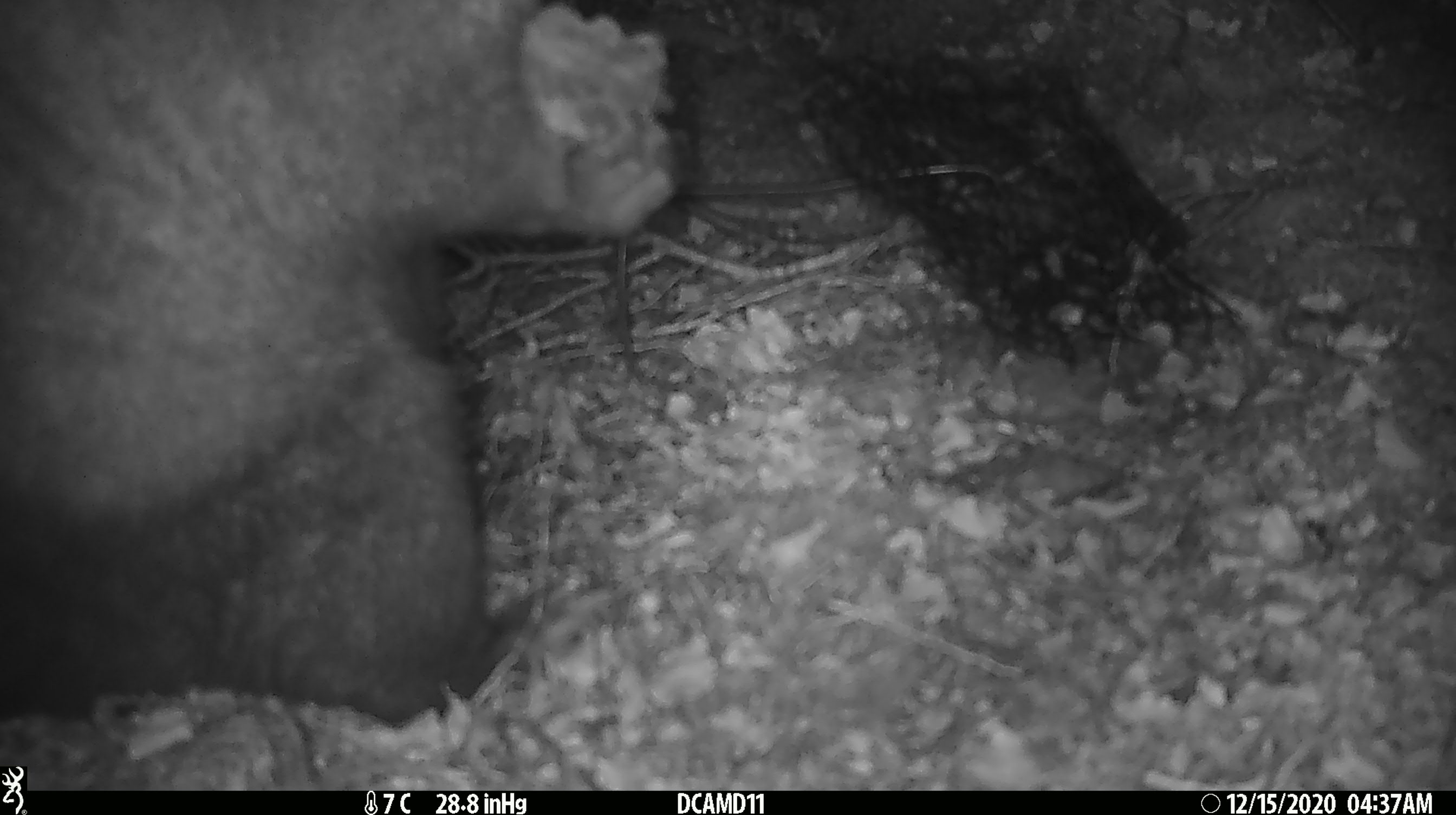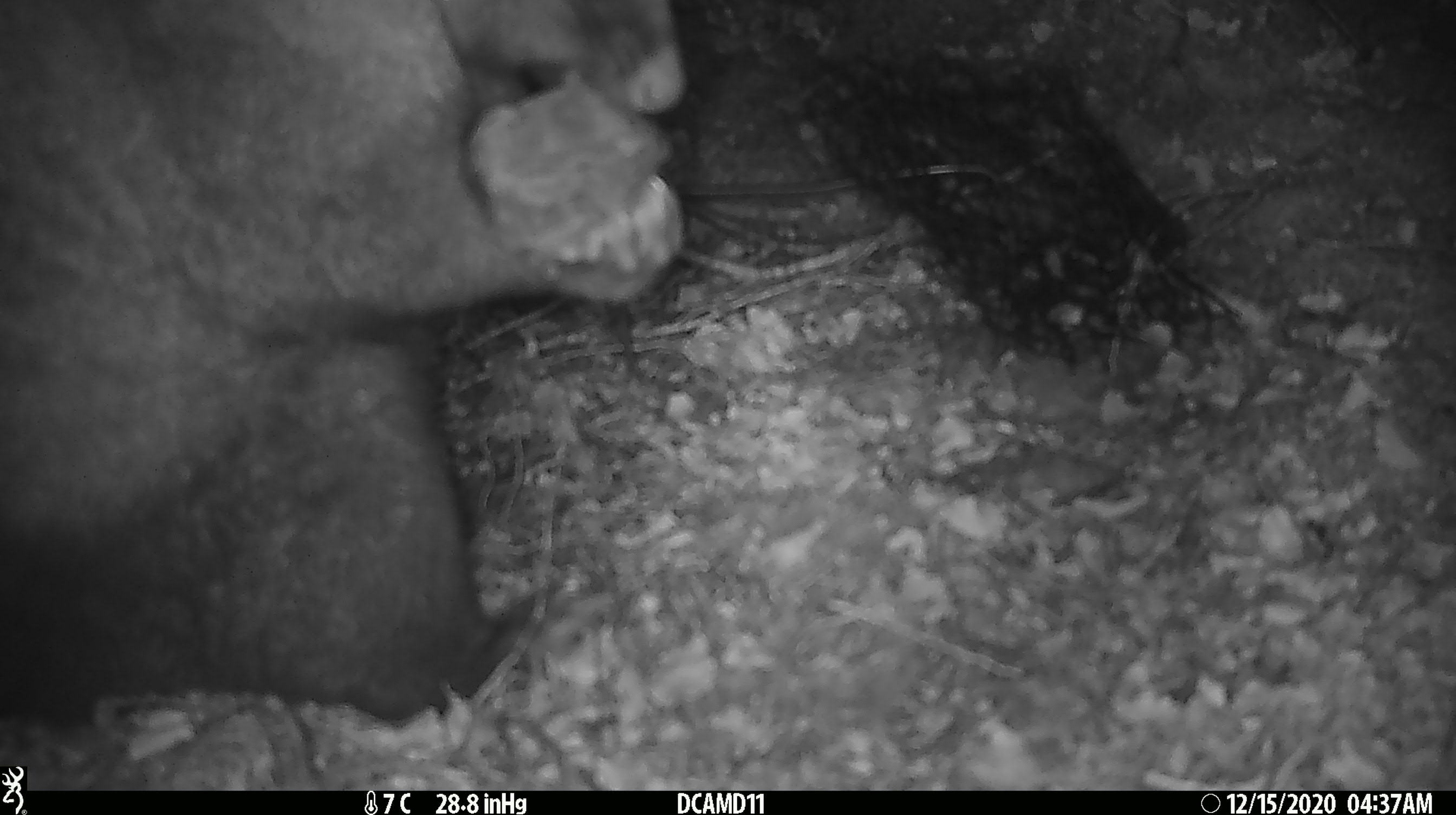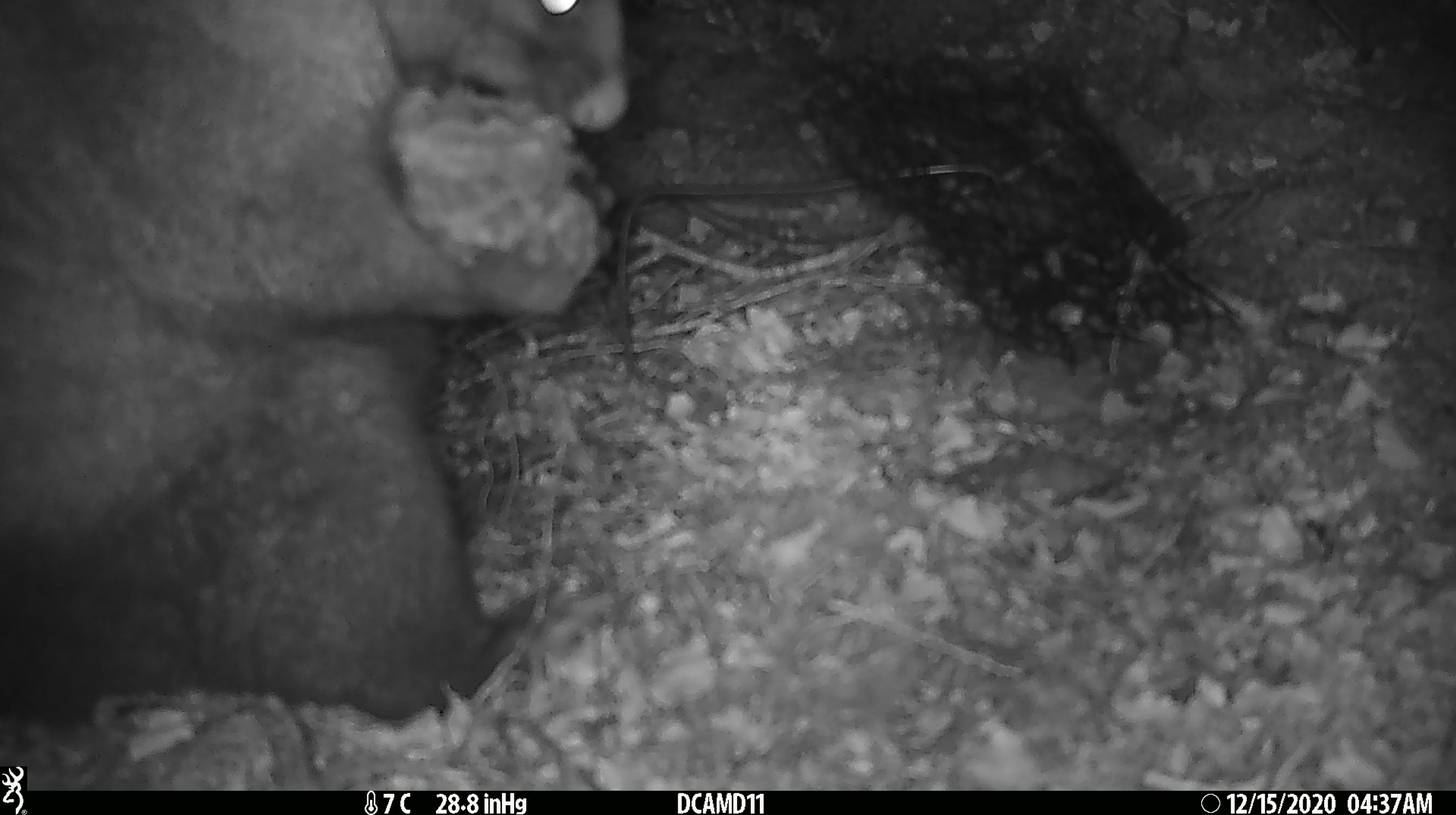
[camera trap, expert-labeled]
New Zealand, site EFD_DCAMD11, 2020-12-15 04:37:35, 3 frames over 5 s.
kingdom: Animalia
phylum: Chordata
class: Mammalia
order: Diprotodontia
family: Phalangeridae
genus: Trichosurus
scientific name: Trichosurus vulpecula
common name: common brushtail possum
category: possum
Possum (common brushtail possum) (Trichosurus vulpecula).